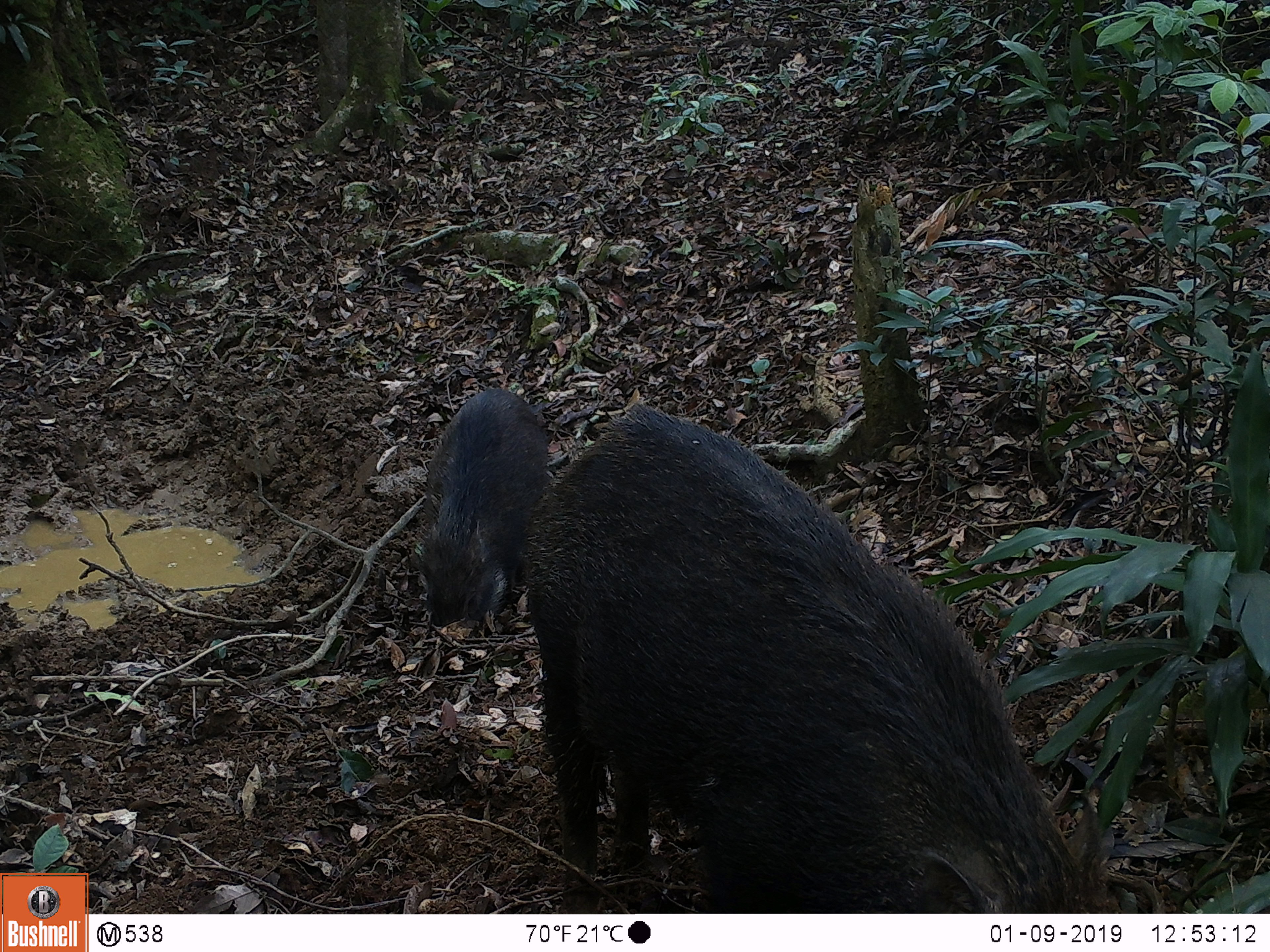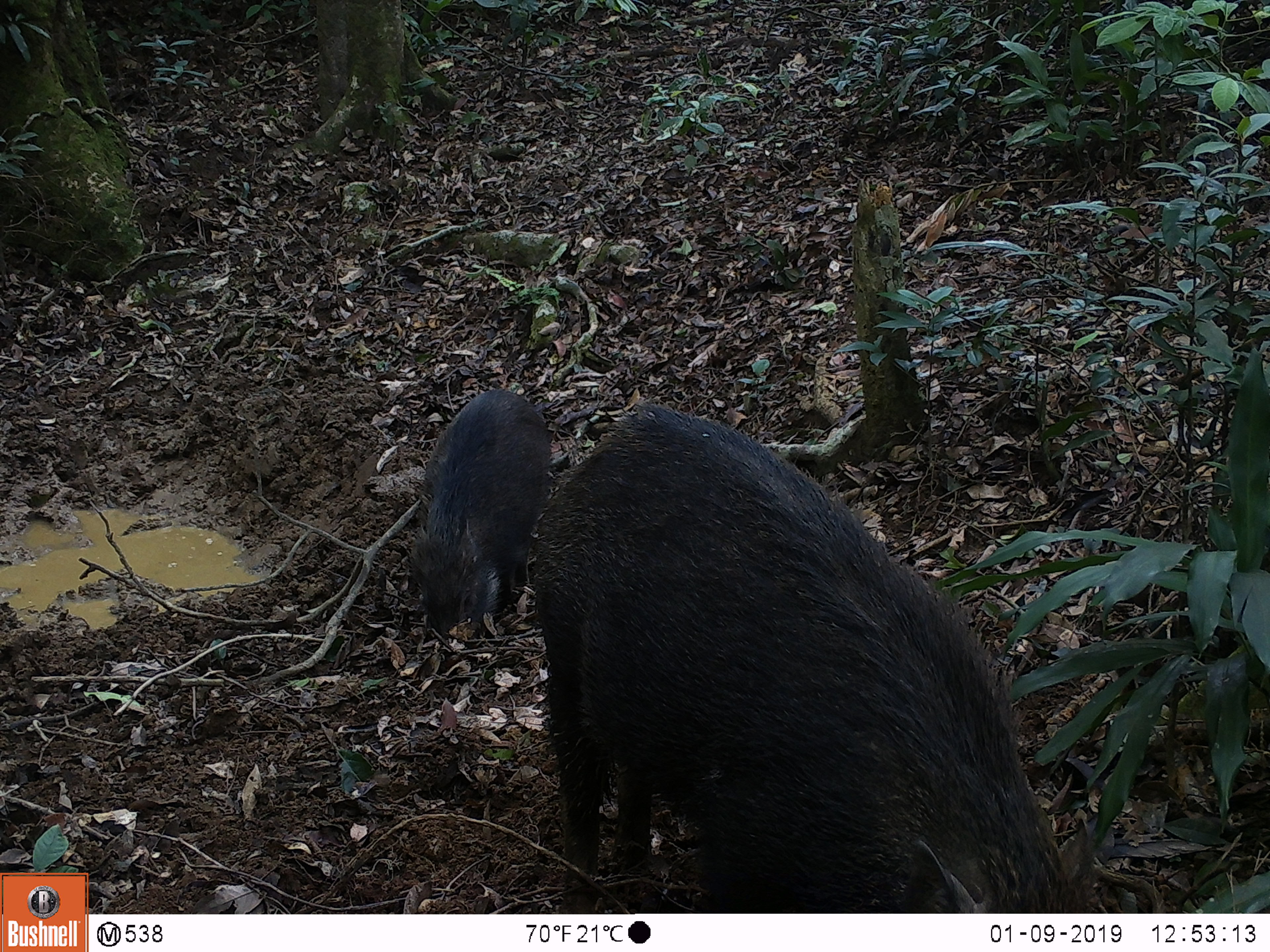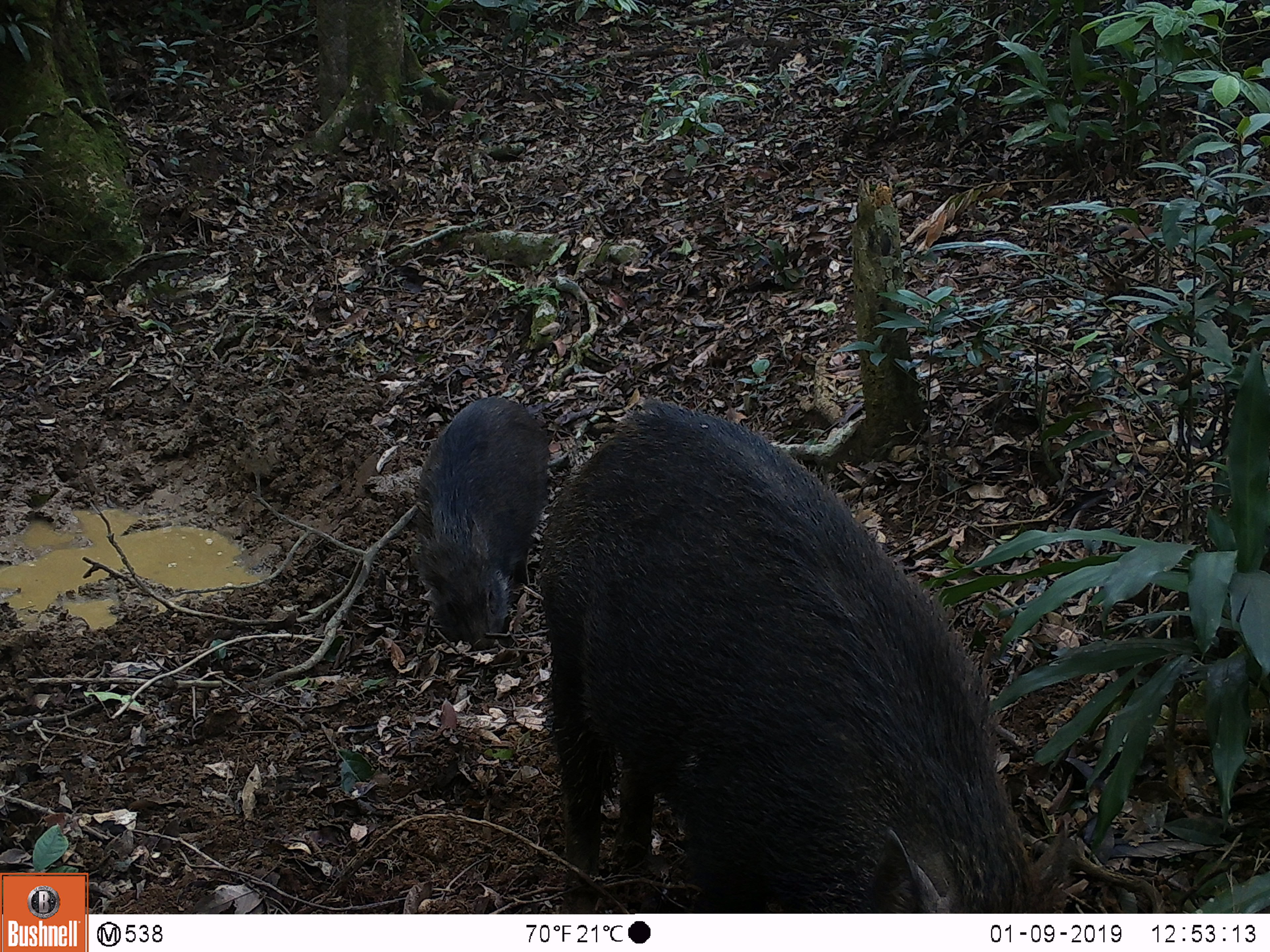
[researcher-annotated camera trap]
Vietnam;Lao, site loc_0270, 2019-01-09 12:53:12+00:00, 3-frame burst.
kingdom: Animalia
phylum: Chordata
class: Mammalia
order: Artiodactyla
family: Suidae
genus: Sus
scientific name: Sus scrofa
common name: eurasian wild pig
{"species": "eurasian wild pig (Sus scrofa)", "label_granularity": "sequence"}